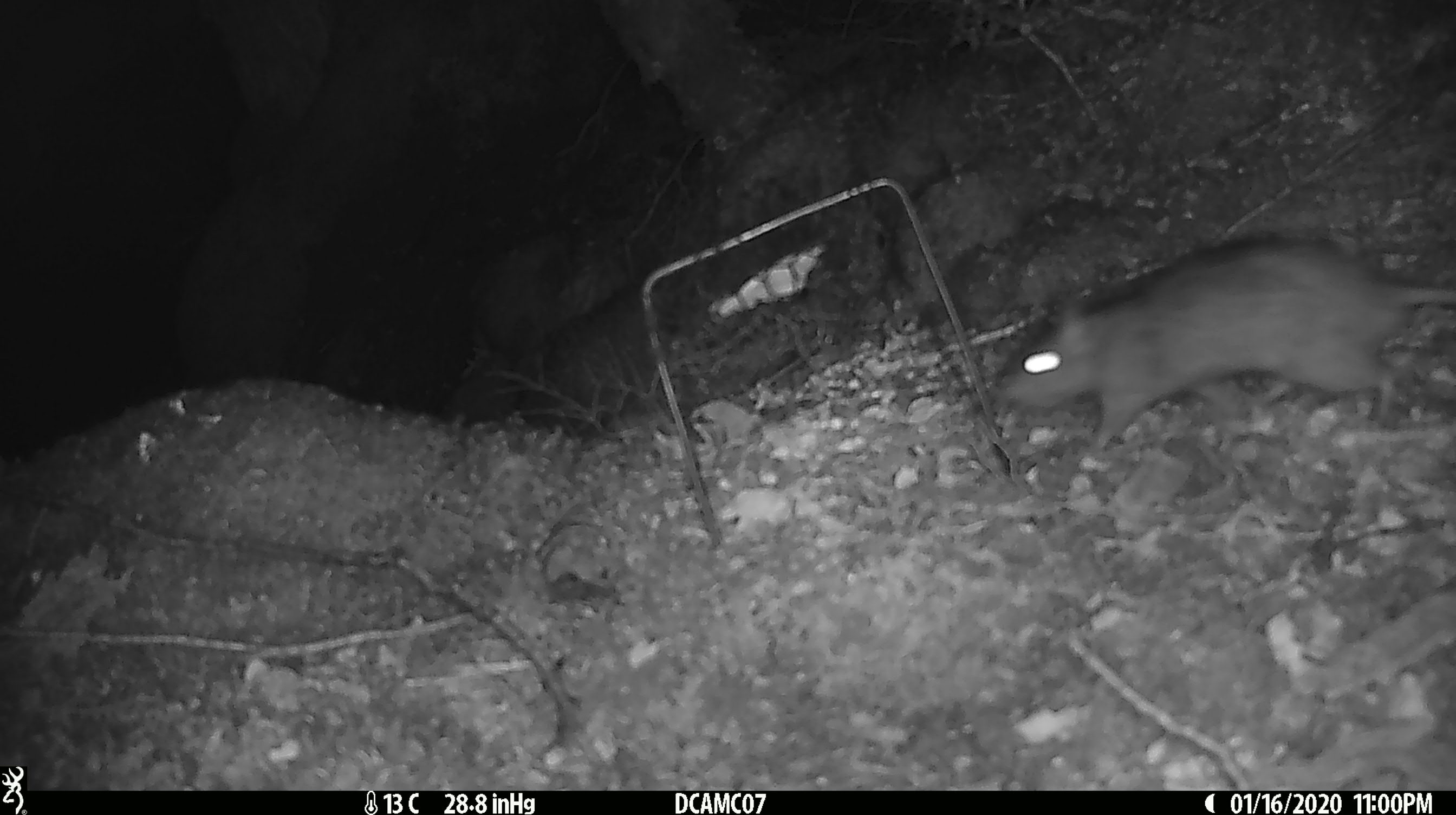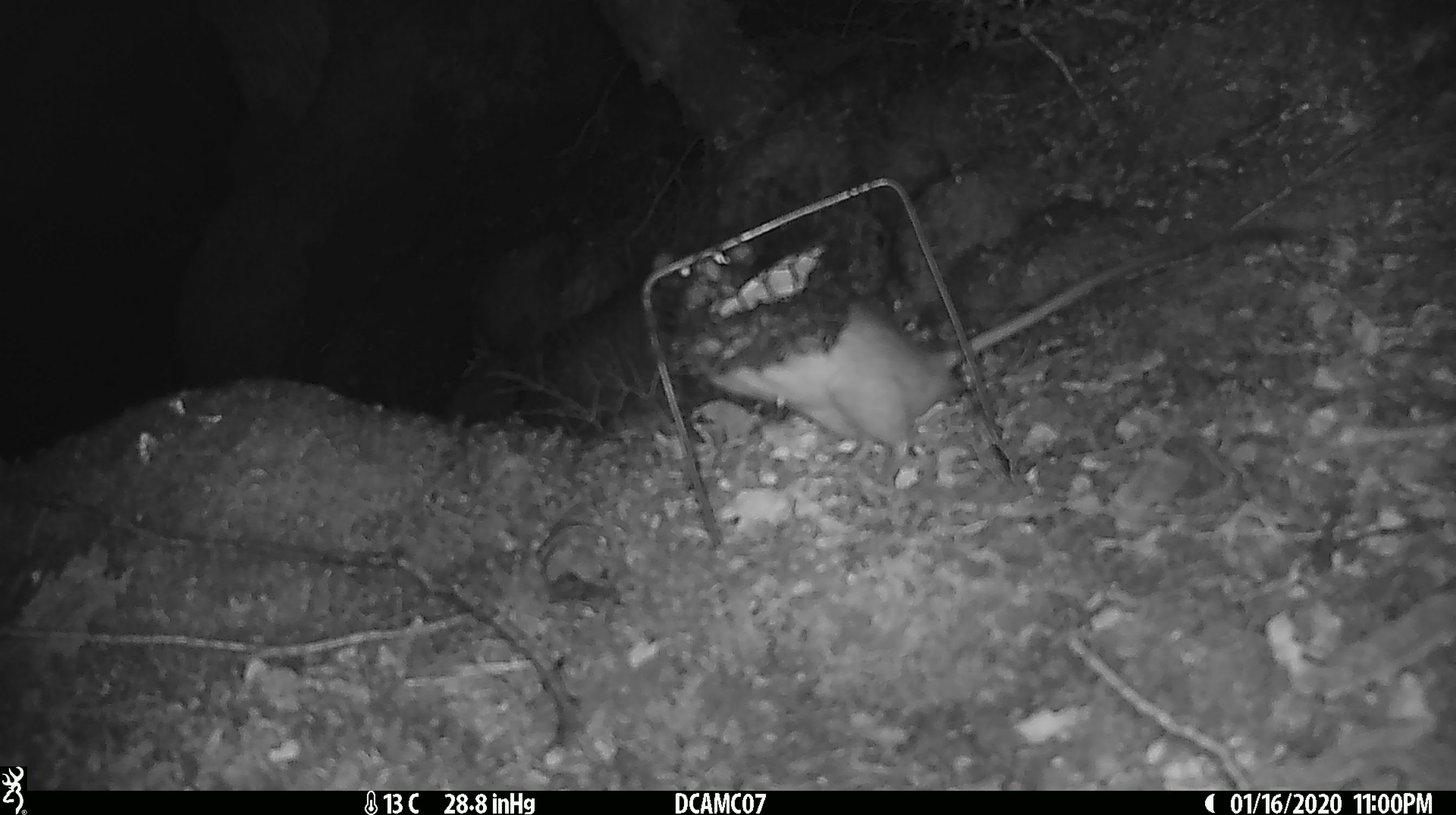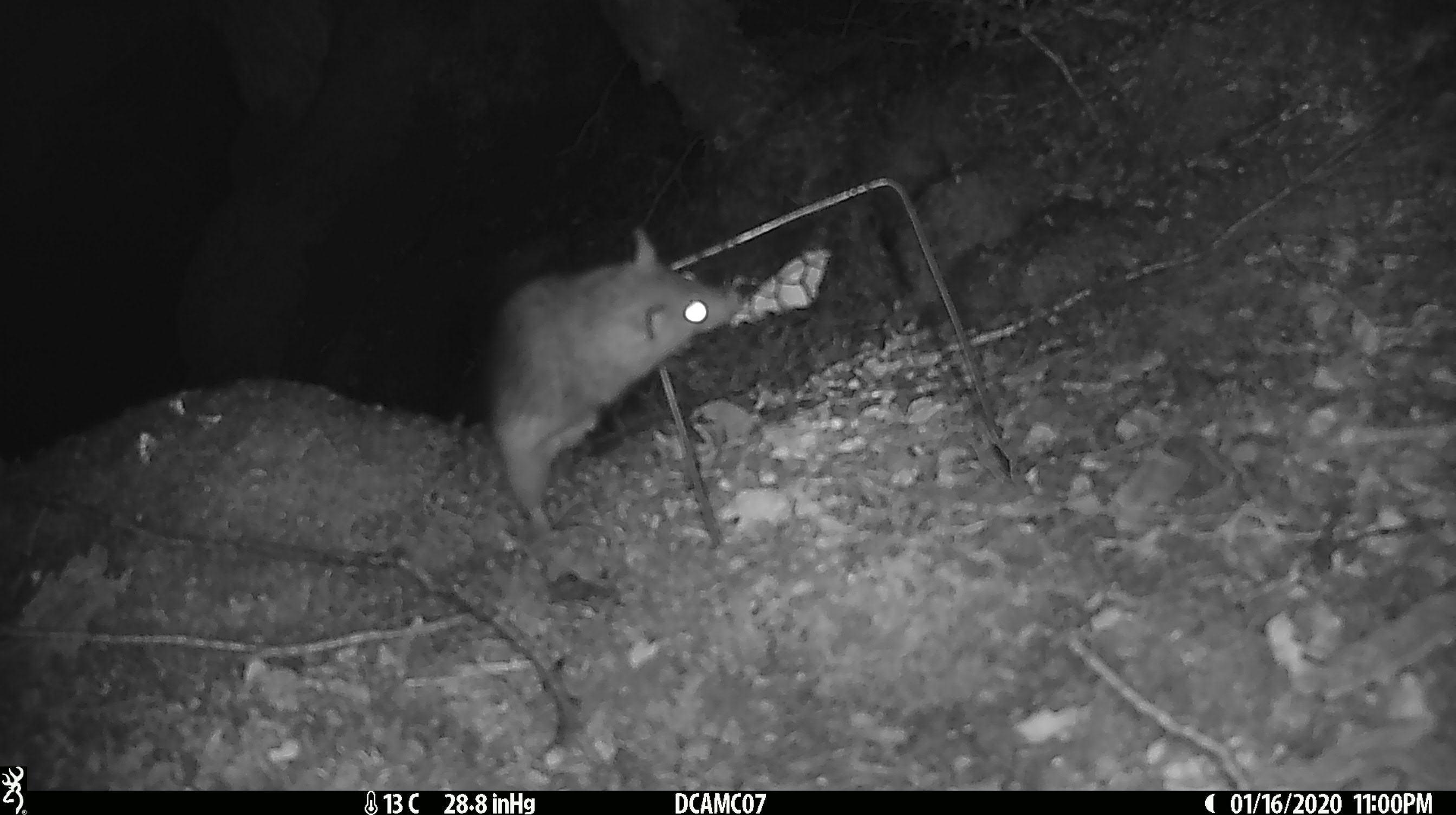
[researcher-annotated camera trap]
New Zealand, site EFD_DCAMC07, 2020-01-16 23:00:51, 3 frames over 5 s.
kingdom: Animalia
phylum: Chordata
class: Mammalia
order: Rodentia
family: Muridae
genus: Rattus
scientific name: Rattus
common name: rat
Rat (Rattus).